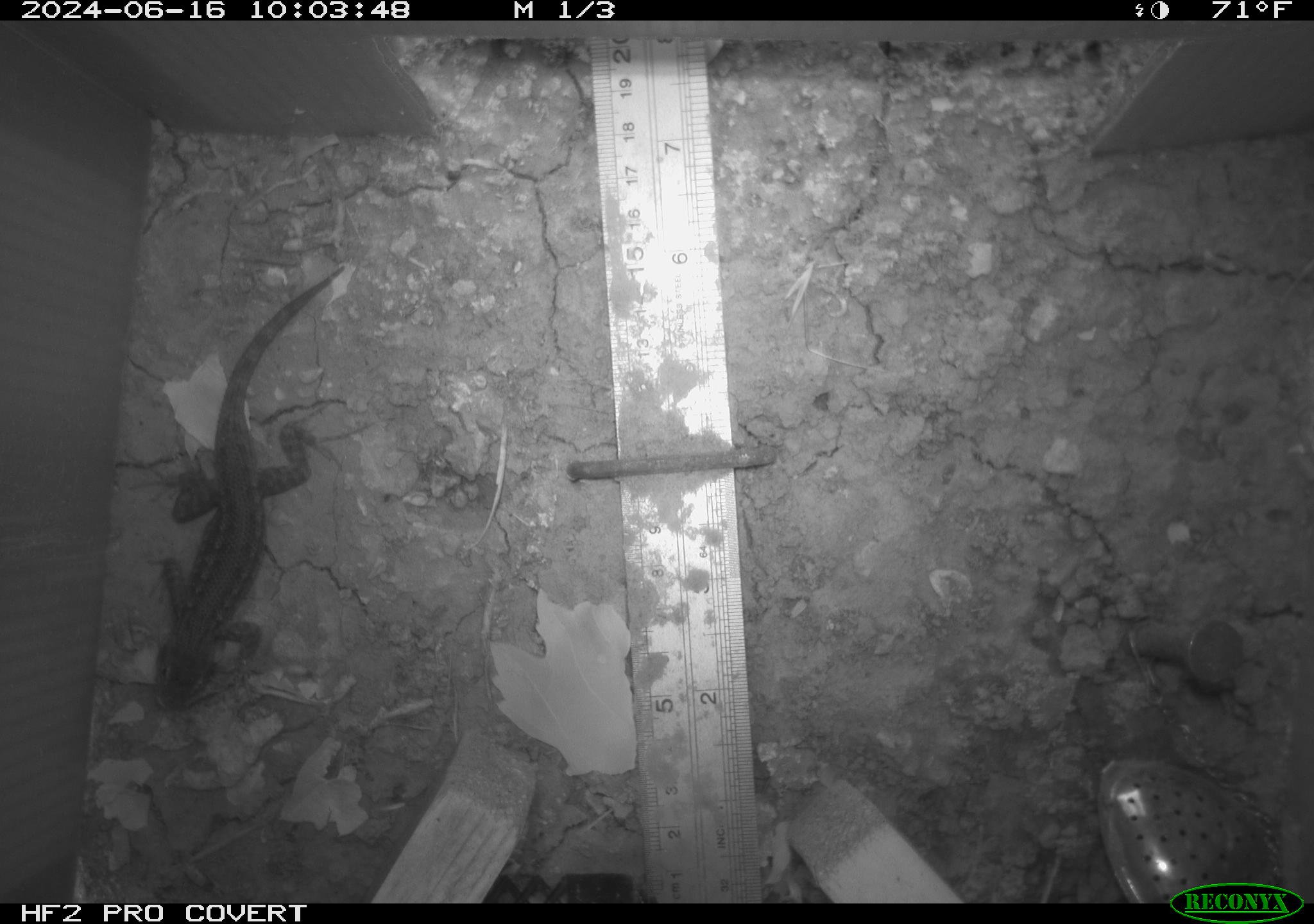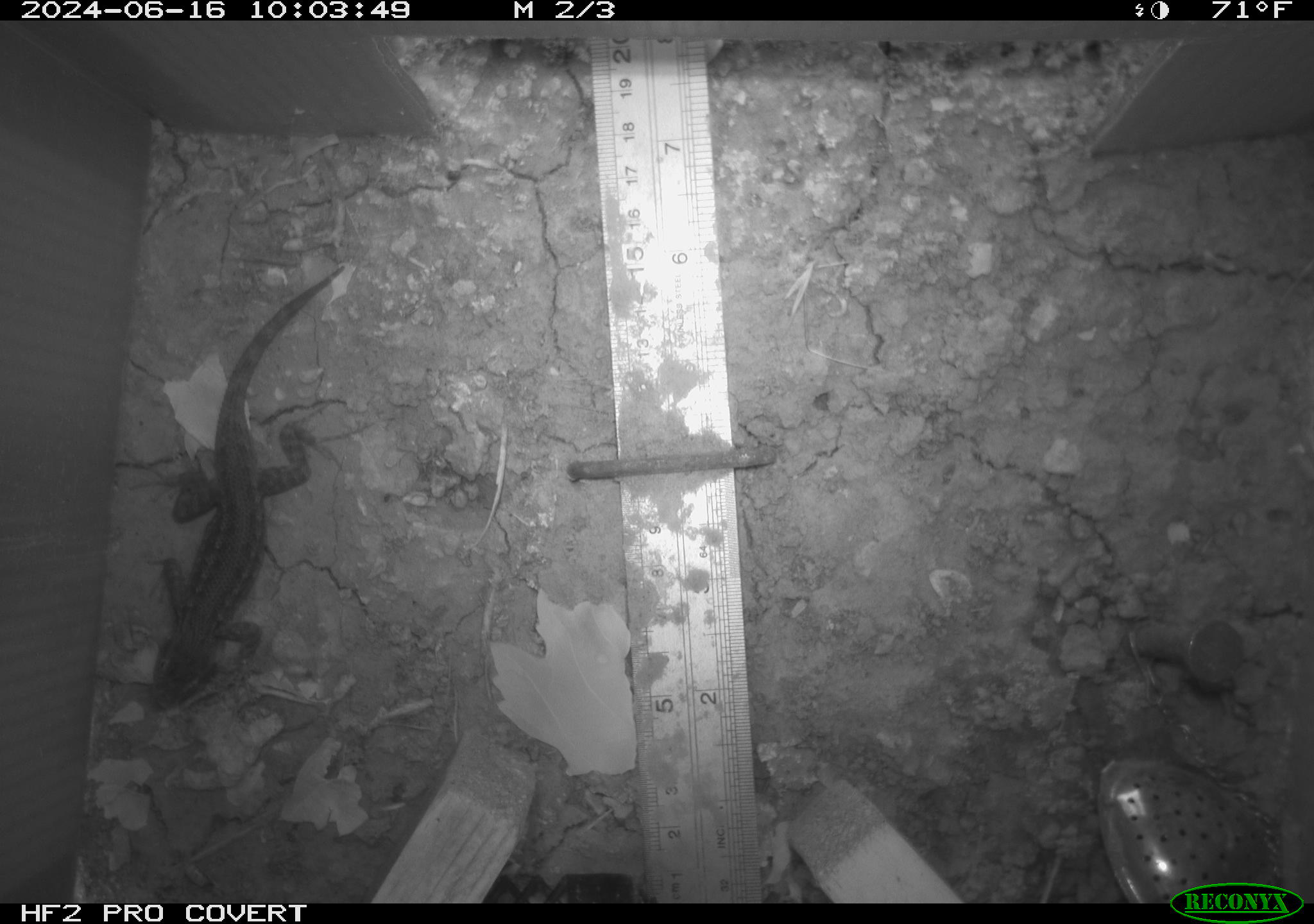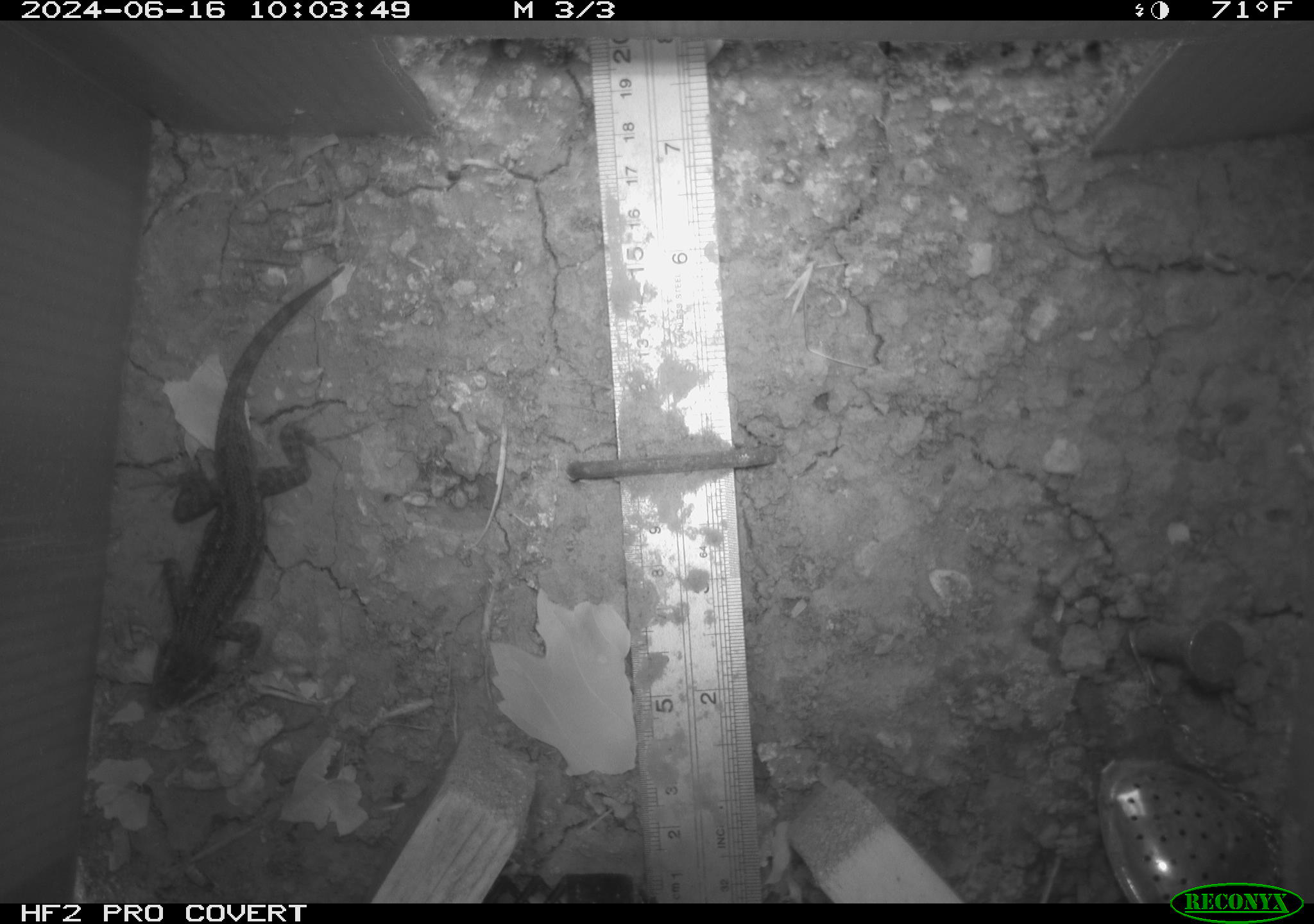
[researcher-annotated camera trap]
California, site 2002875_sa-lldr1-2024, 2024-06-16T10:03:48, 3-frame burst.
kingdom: Animalia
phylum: Chordata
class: Reptilia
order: Squamata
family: Phrynosomatidae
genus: Sceloporus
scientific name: Sceloporus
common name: spiny lizards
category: sceloporus species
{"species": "sceloporus species (spiny lizards) (Sceloporus)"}